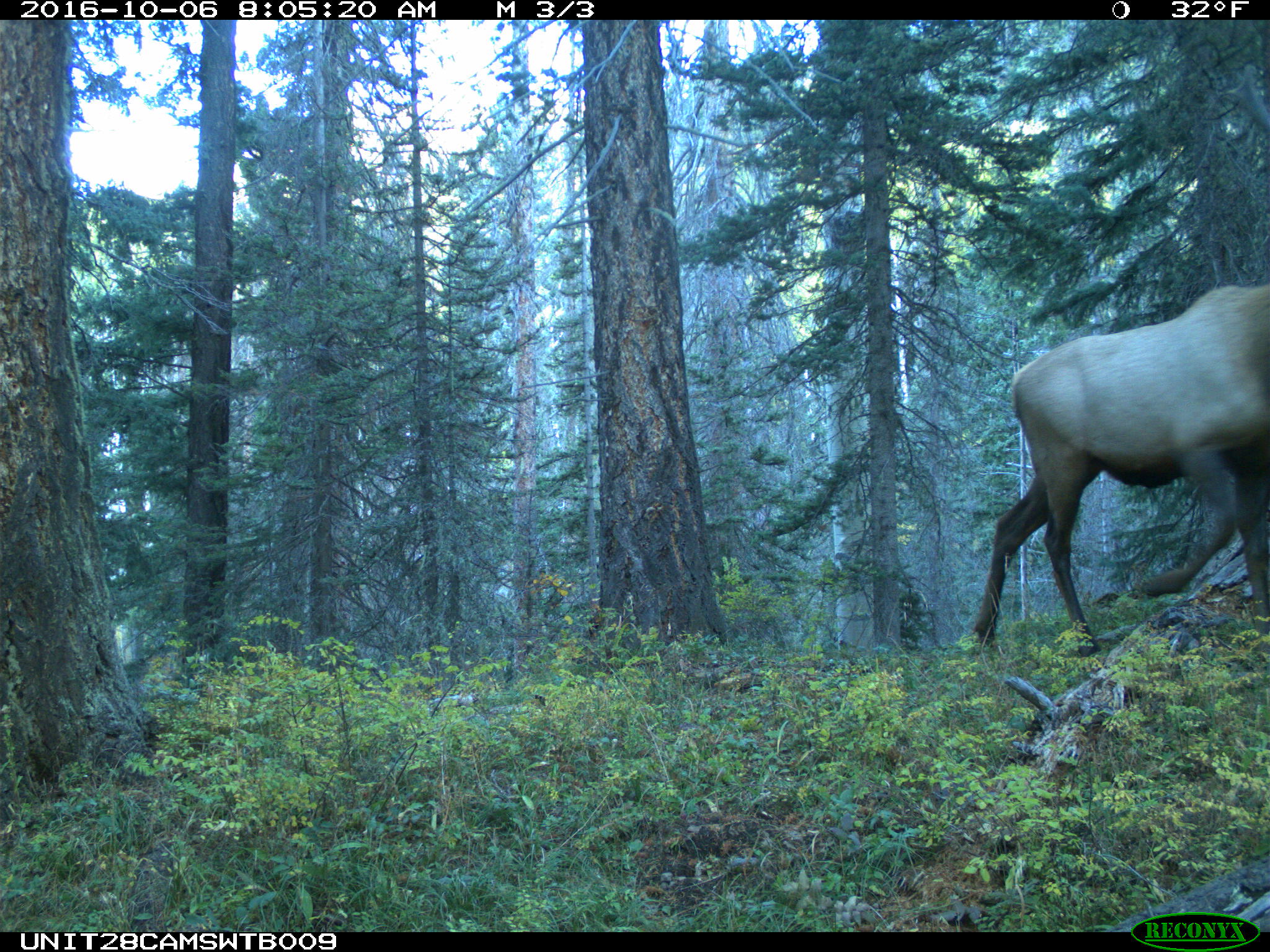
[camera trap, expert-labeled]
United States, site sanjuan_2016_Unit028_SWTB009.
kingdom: Animalia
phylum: Chordata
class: Mammalia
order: Artiodactyla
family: Cervidae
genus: Cervus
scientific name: Cervus elaphus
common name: red deer